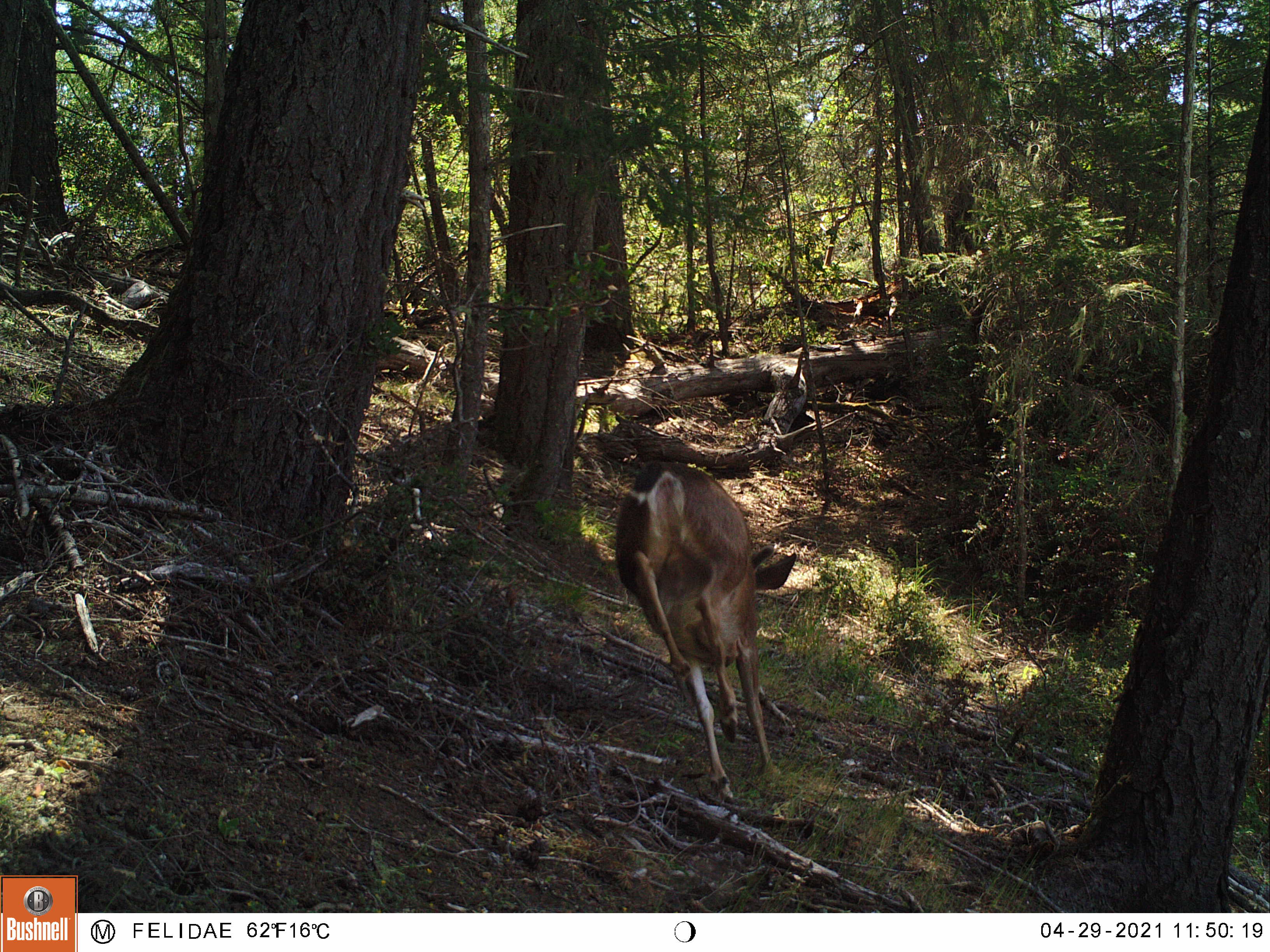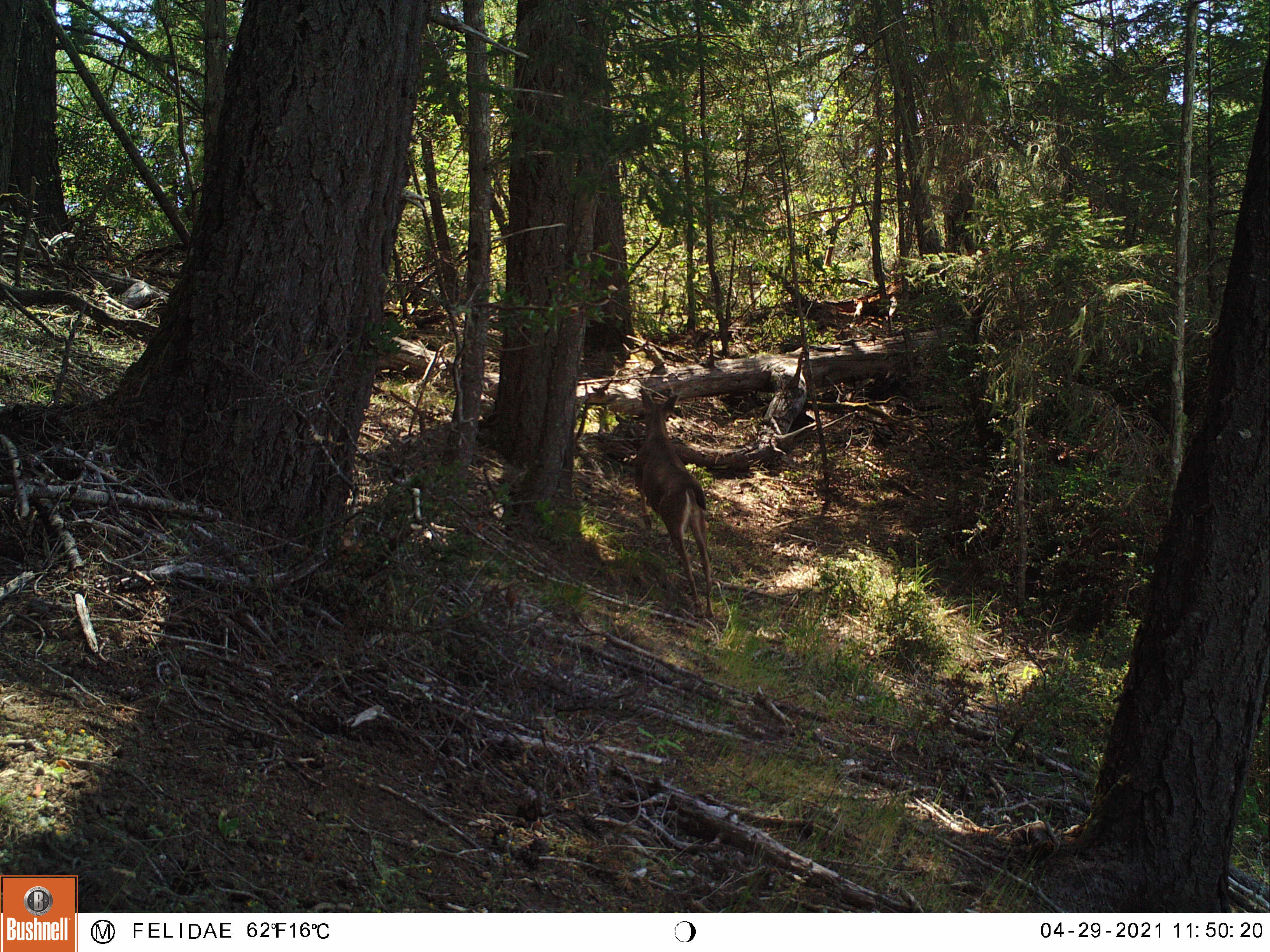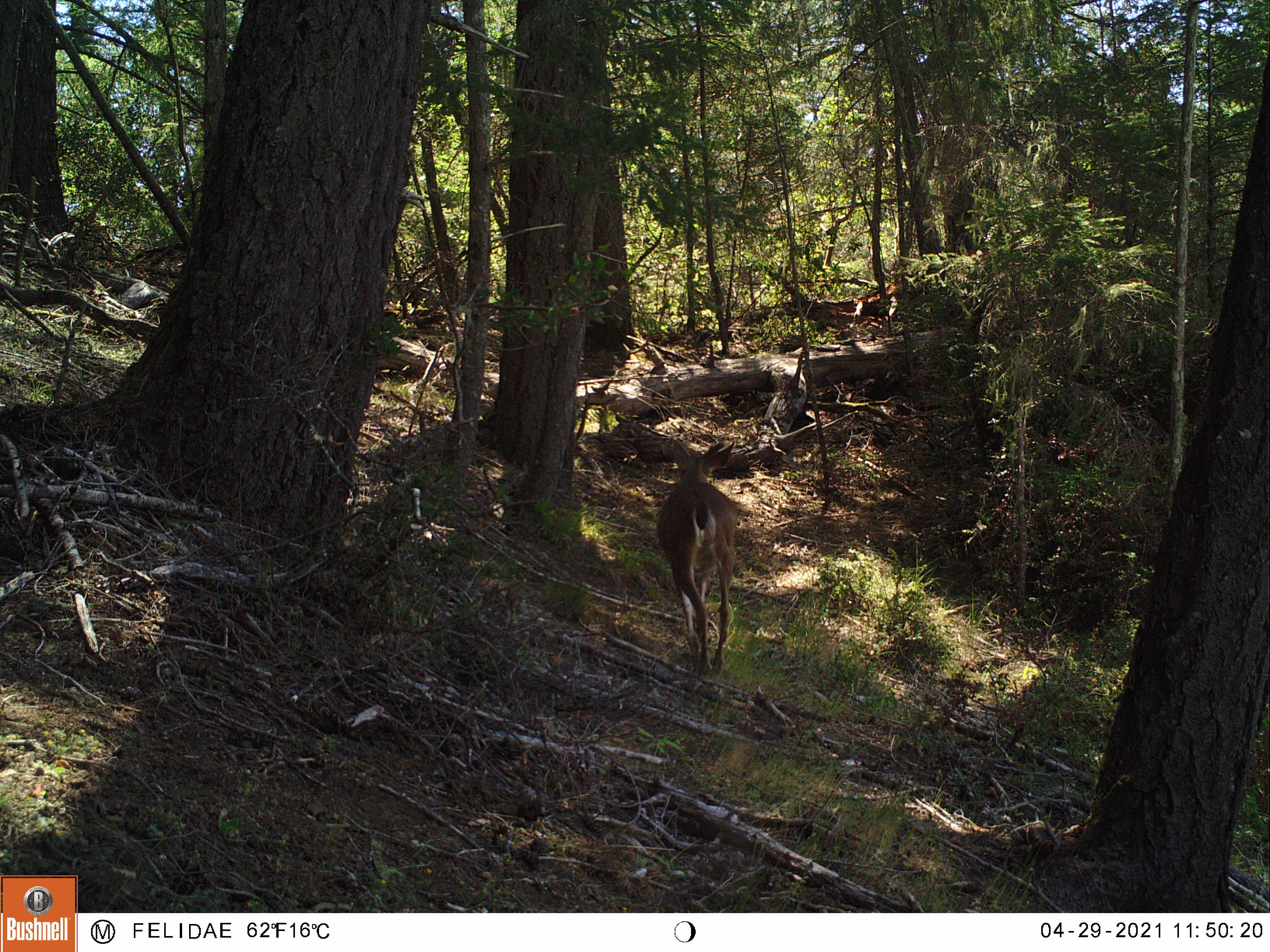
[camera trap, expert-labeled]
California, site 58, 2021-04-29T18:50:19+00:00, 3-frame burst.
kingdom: Animalia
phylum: Chordata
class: Mammalia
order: Artiodactyla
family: Cervidae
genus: Odocoileus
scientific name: Odocoileus hemionus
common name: mule deer